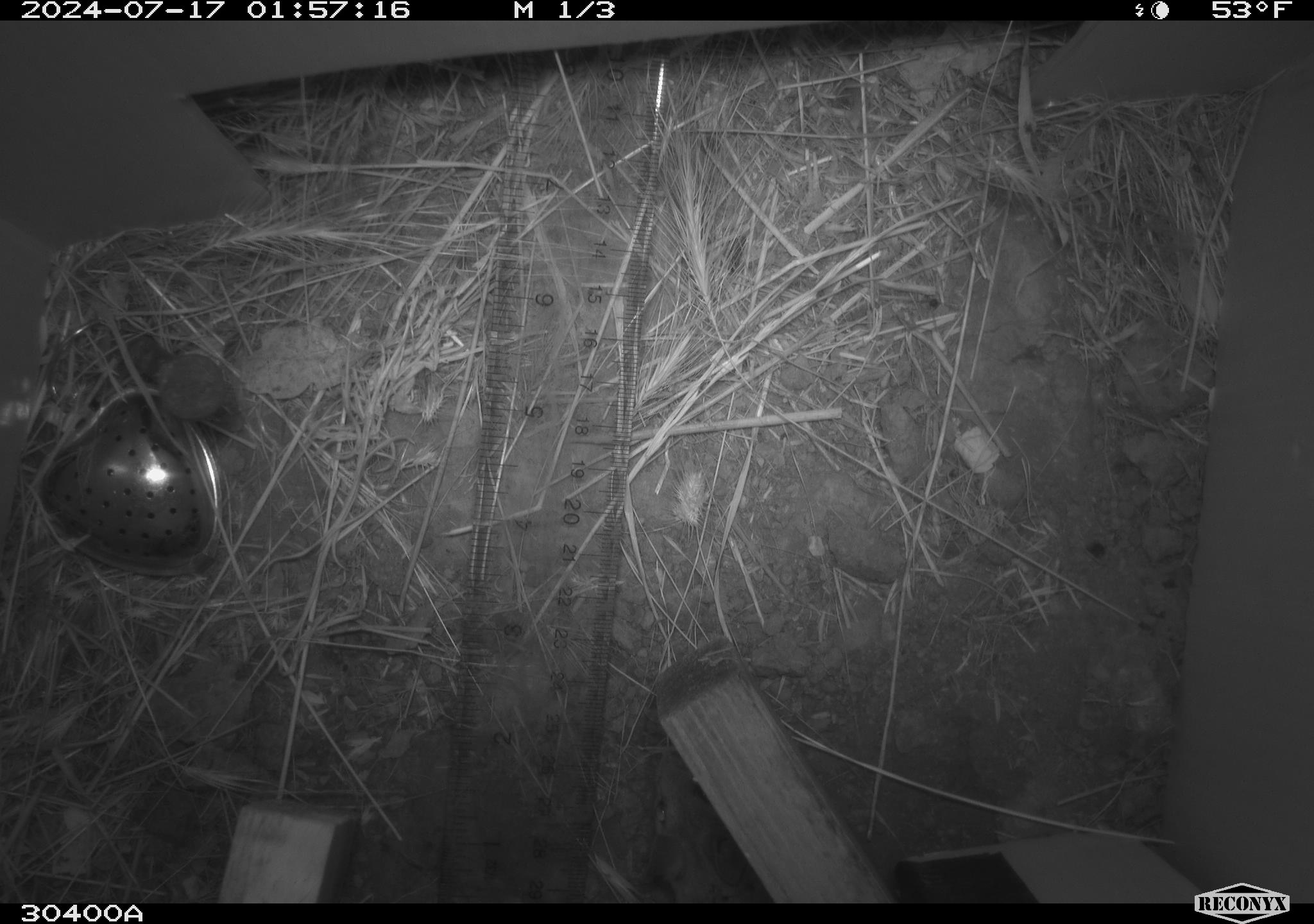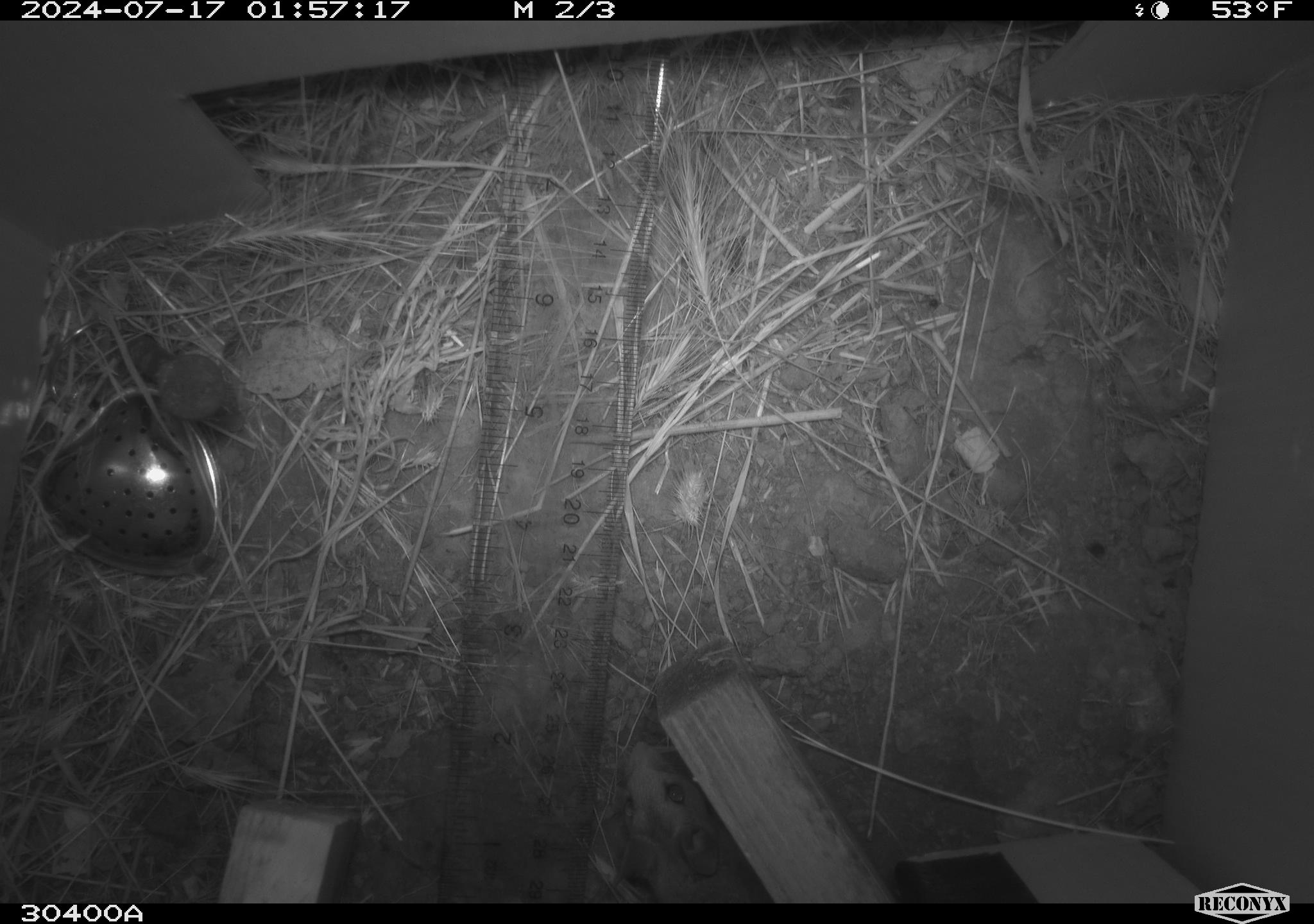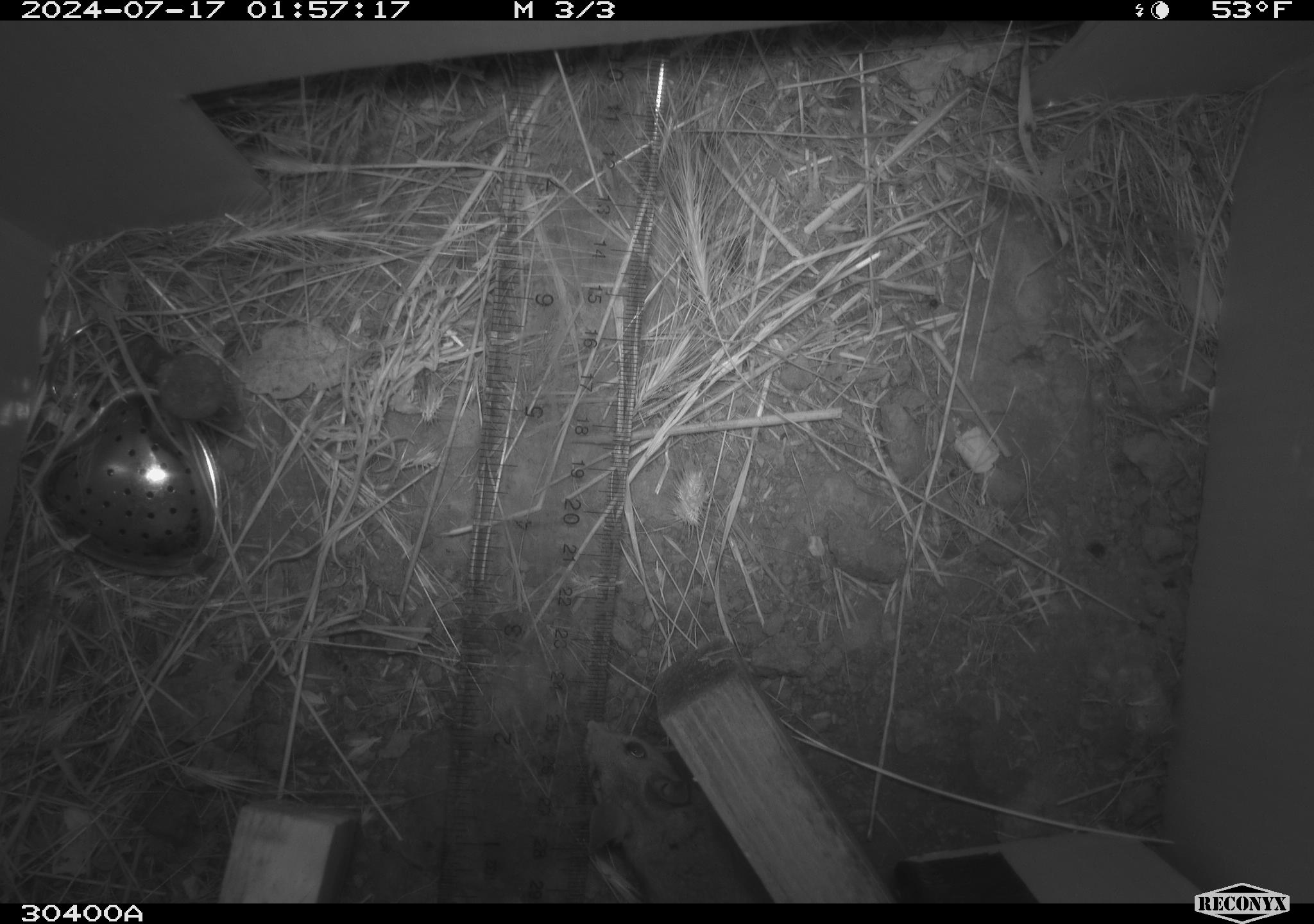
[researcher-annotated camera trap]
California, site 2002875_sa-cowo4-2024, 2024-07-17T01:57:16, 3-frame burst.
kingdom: Animalia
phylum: Chordata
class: Mammalia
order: Rodentia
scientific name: Rodentia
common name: mouse species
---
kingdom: Animalia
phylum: Chordata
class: Mammalia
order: Rodentia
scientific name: Rodentia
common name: rodent